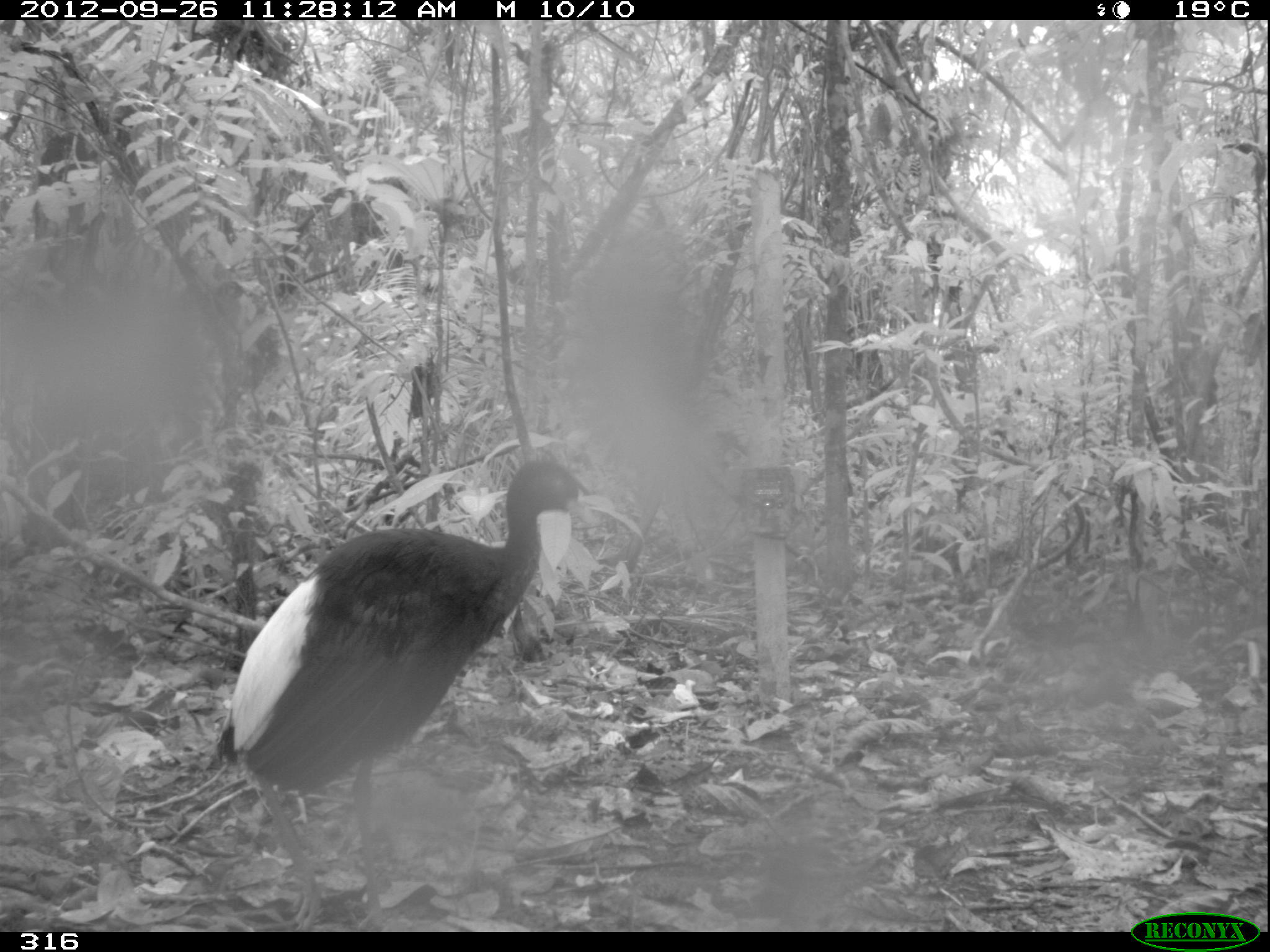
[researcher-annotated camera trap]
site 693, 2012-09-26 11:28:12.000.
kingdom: Animalia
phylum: Chordata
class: Aves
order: Gruiformes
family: Psophiidae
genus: Psophia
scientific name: Psophia leucoptera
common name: pale-winged trumpeter